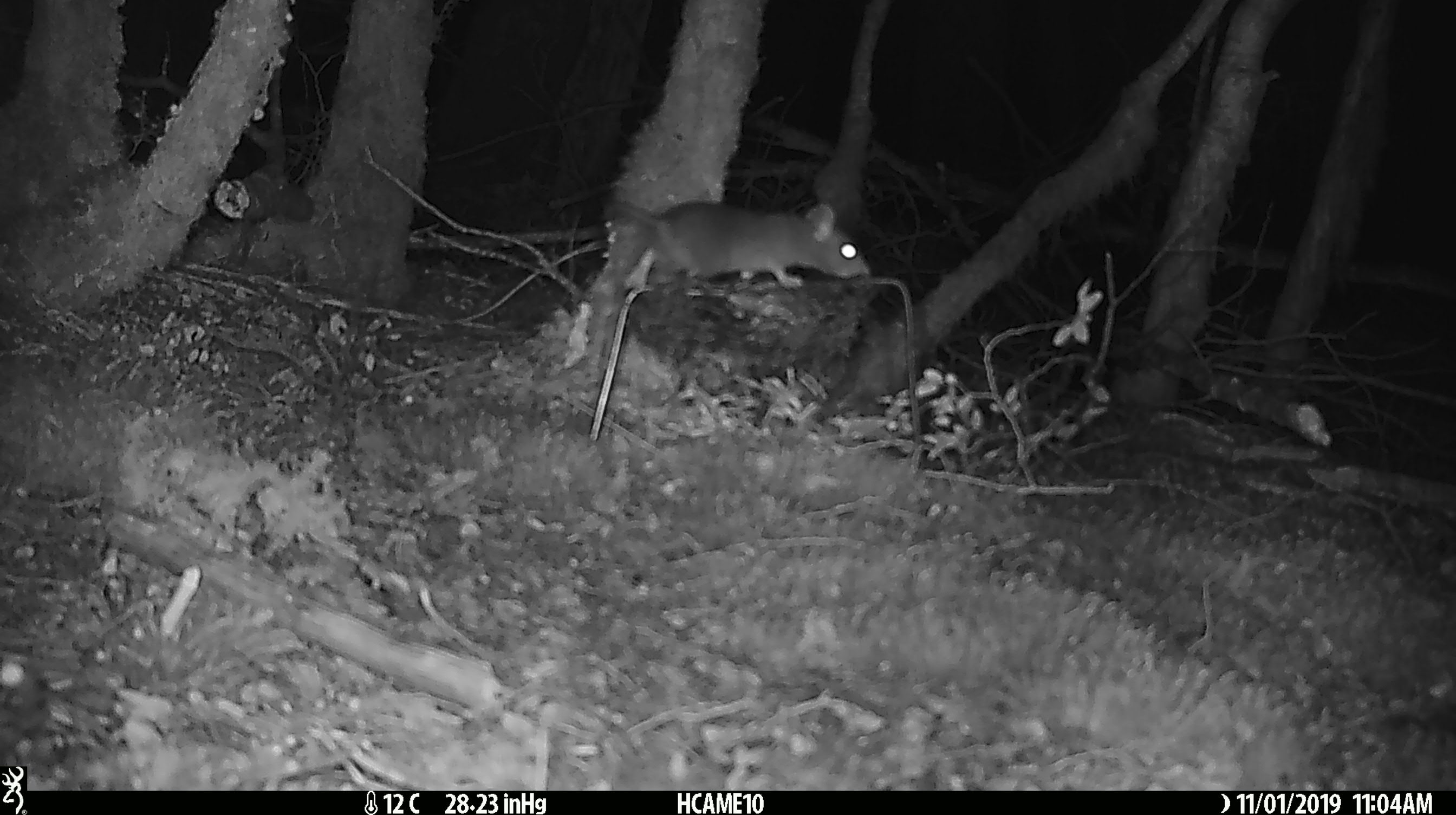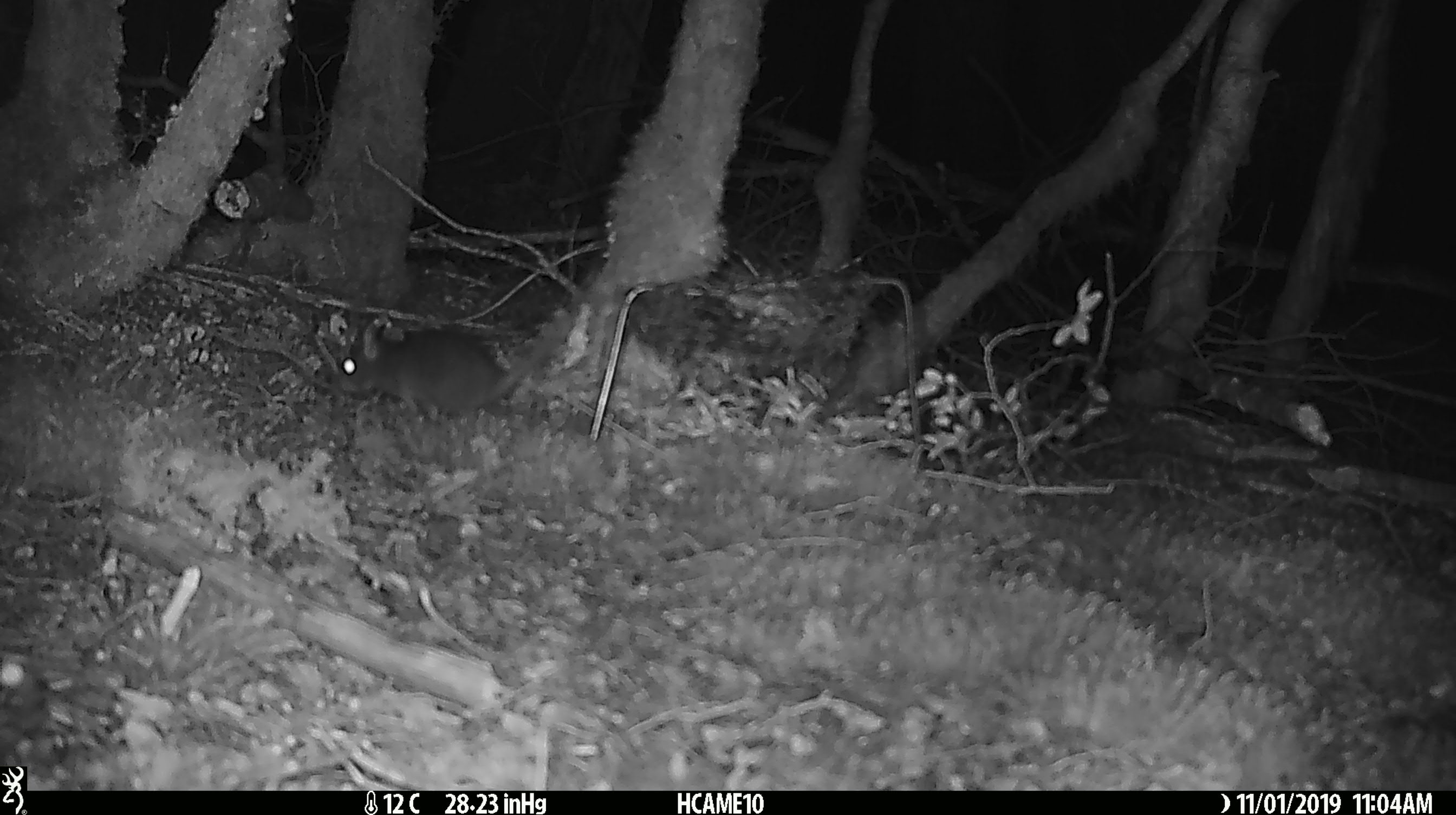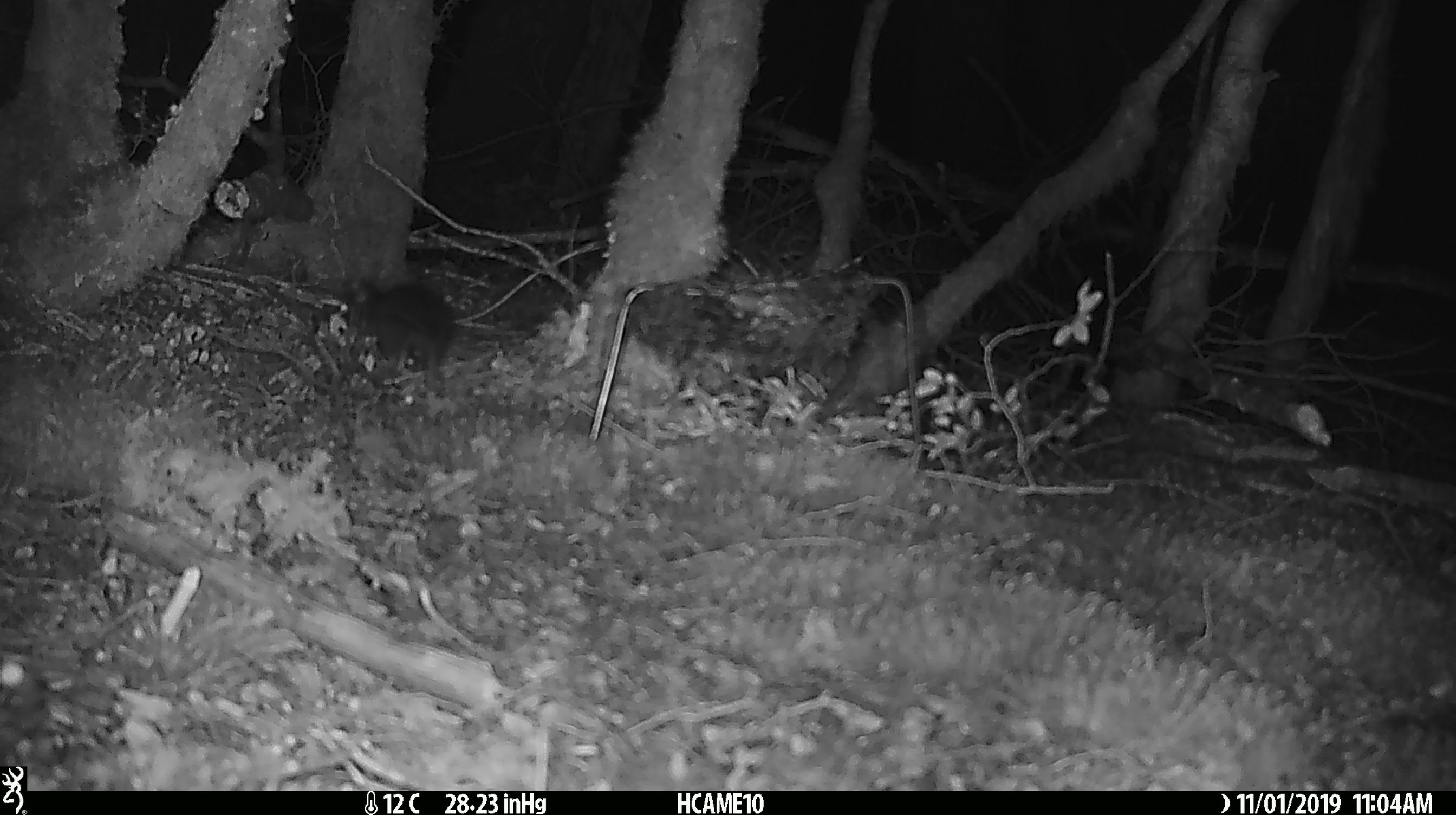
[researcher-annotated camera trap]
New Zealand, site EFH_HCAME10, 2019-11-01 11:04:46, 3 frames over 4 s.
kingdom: Animalia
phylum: Chordata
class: Mammalia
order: Rodentia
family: Muridae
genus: Mus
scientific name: Mus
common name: mouse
Mouse (Mus).